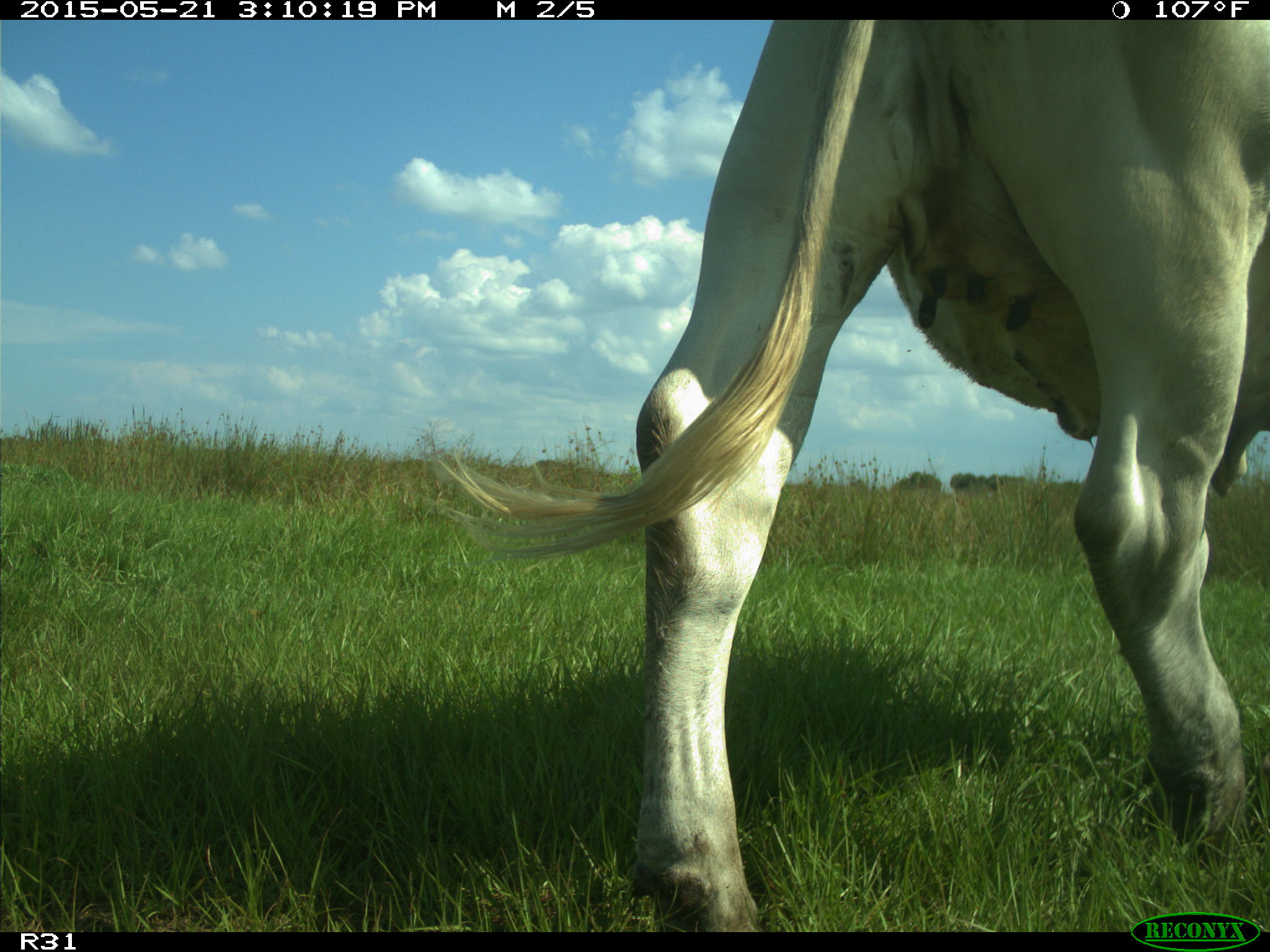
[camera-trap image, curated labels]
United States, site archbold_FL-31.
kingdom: Animalia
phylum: Chordata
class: Mammalia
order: Artiodactyla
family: Bovidae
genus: Bos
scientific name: Bos taurus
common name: domestic cow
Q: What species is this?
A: Bos taurus (domestic cow).